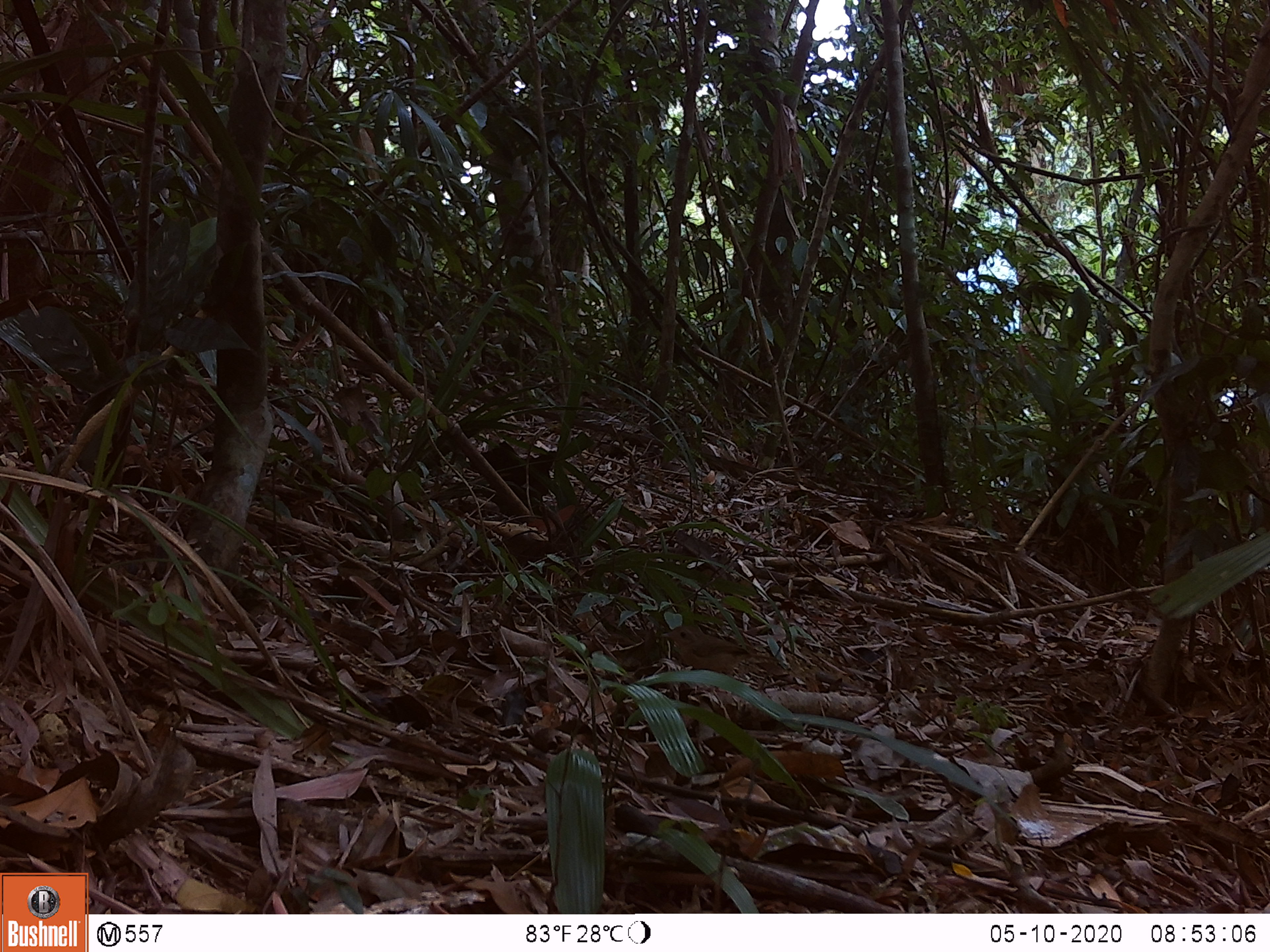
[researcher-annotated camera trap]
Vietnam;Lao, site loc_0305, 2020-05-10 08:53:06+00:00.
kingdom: Animalia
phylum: Chordata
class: Aves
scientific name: Aves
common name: bird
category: unidentified bird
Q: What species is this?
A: Unidentified bird (bird) (Aves).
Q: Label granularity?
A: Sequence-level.